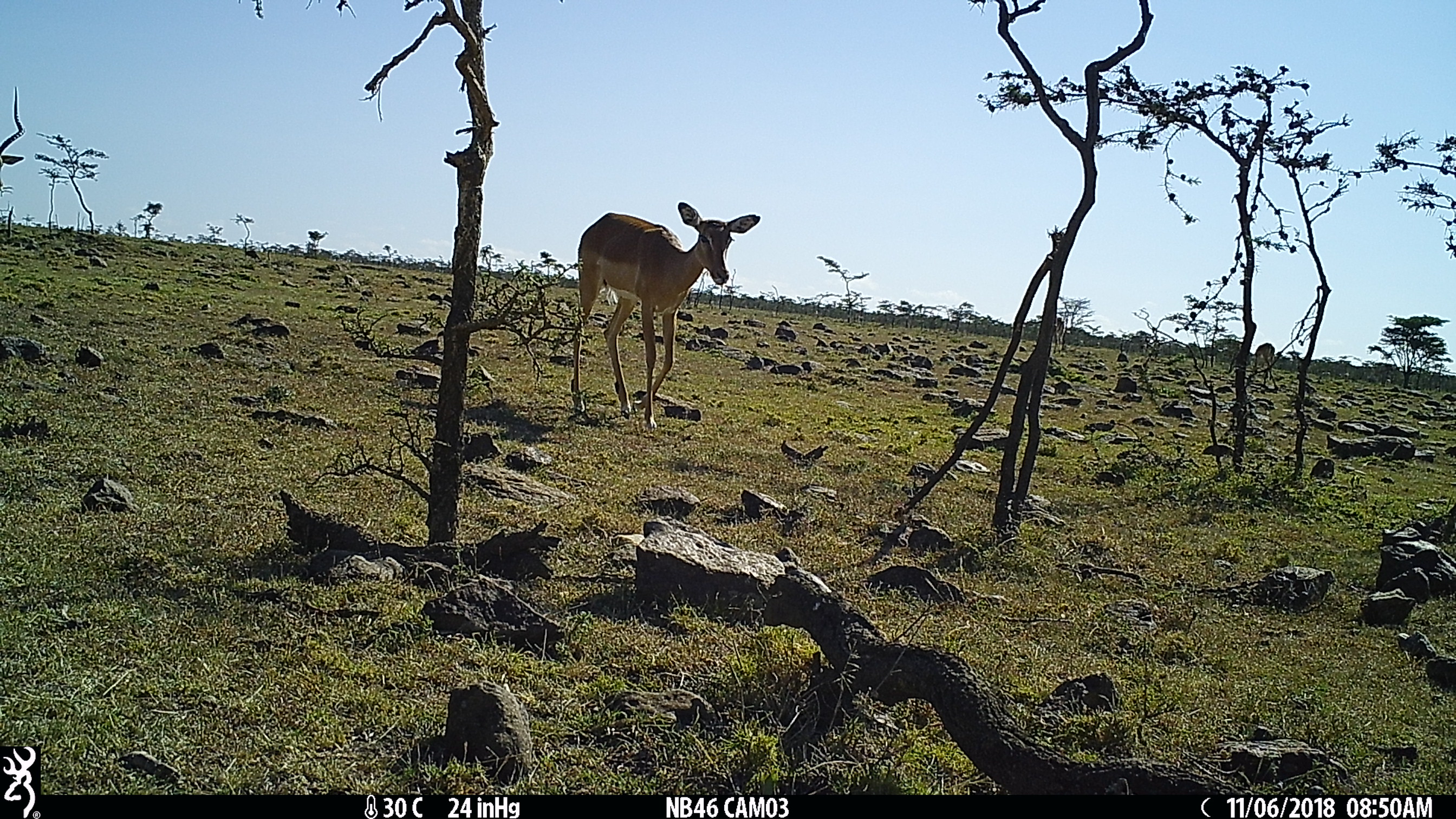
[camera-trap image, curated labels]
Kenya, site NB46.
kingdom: Animalia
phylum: Chordata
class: Mammalia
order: Artiodactyla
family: Bovidae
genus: Aepyceros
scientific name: Aepyceros melampus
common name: impala